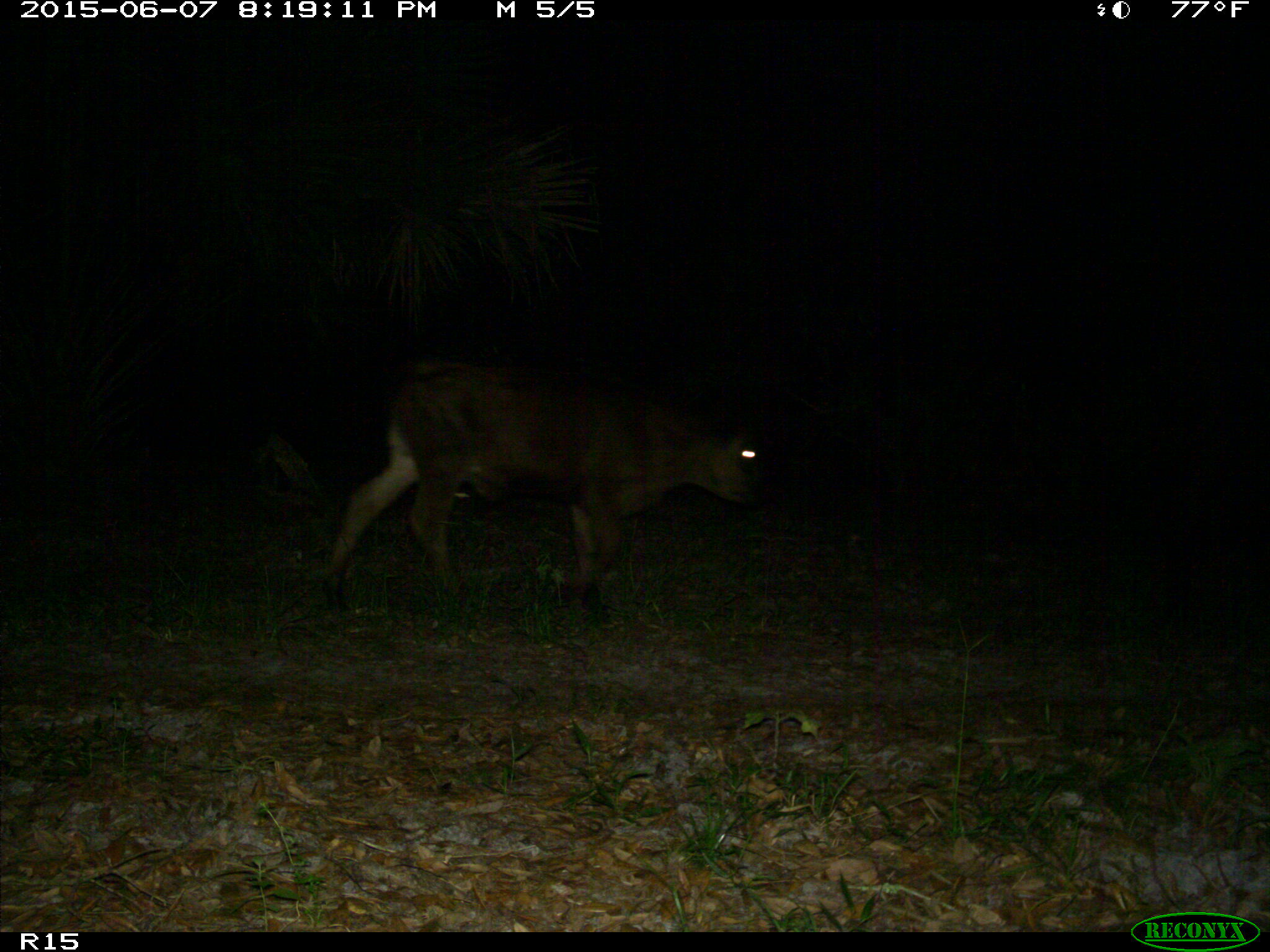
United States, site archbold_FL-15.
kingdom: Animalia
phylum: Chordata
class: Mammalia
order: Artiodactyla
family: Bovidae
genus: Bos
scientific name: Bos taurus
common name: domestic cow